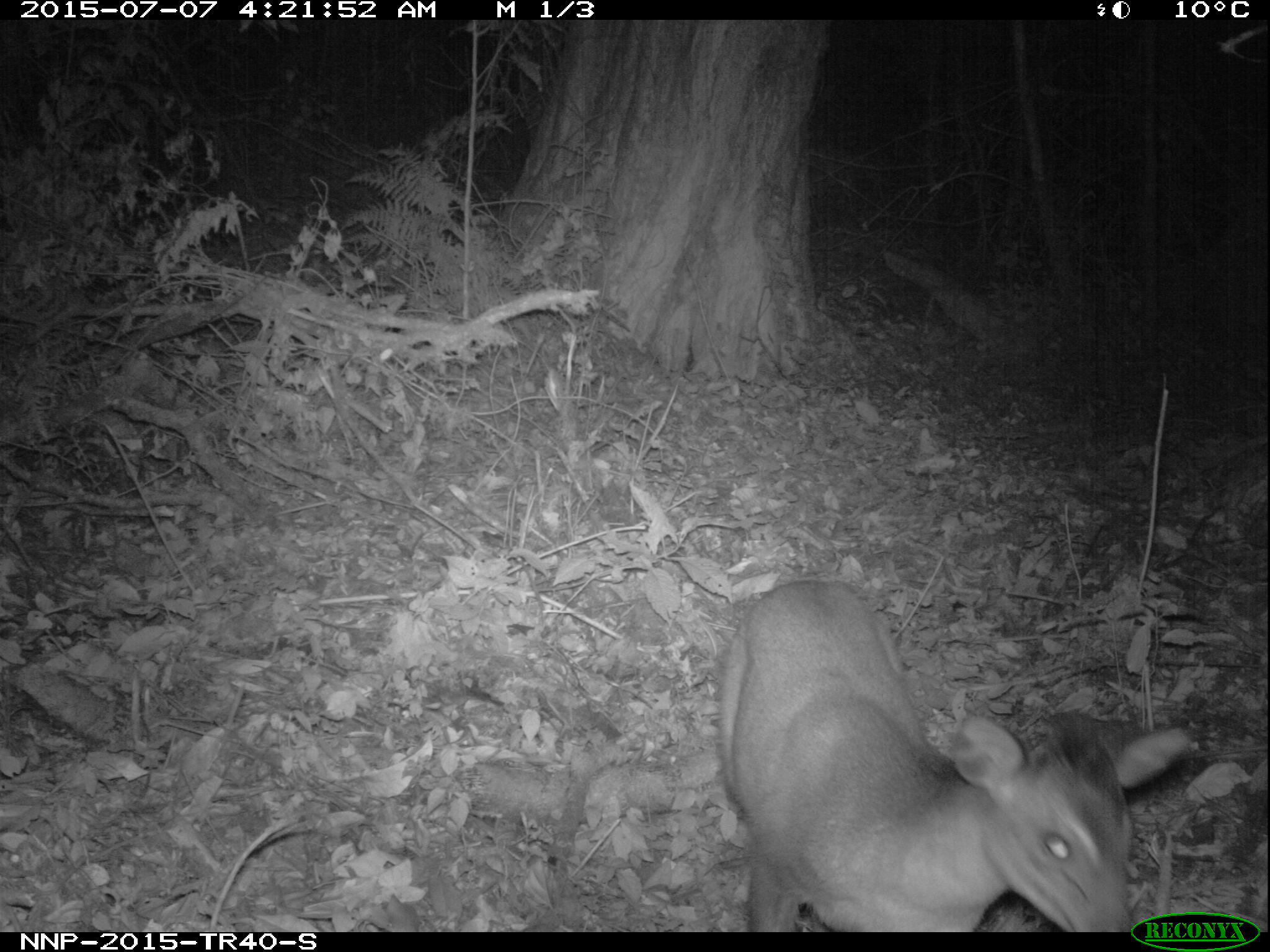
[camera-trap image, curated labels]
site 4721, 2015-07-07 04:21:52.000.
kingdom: Animalia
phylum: Chordata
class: Mammalia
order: Artiodactyla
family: Bovidae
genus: Cephalophus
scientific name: Cephalophus nigrifrons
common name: black-fronted duiker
Cephalophus nigrifrons (black-fronted duiker), count 1.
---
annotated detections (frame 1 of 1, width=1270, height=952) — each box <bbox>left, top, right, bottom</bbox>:
cephalophus nigrifrons: <bbox>716, 572, 1190, 932</bbox>